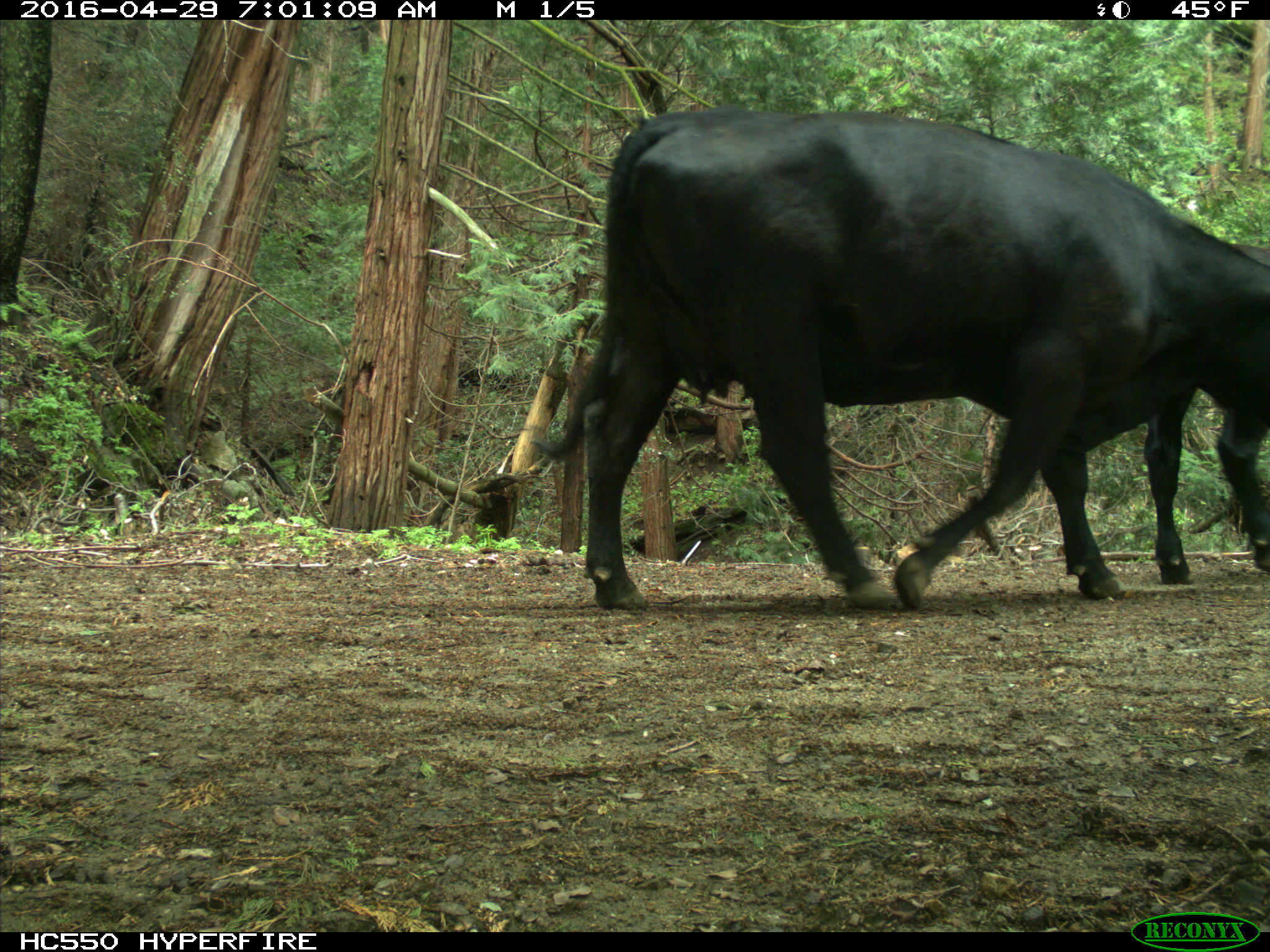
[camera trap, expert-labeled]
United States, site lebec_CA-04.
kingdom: Animalia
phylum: Chordata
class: Mammalia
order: Artiodactyla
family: Bovidae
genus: Bos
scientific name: Bos taurus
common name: domestic cow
Bos taurus (domestic cow).